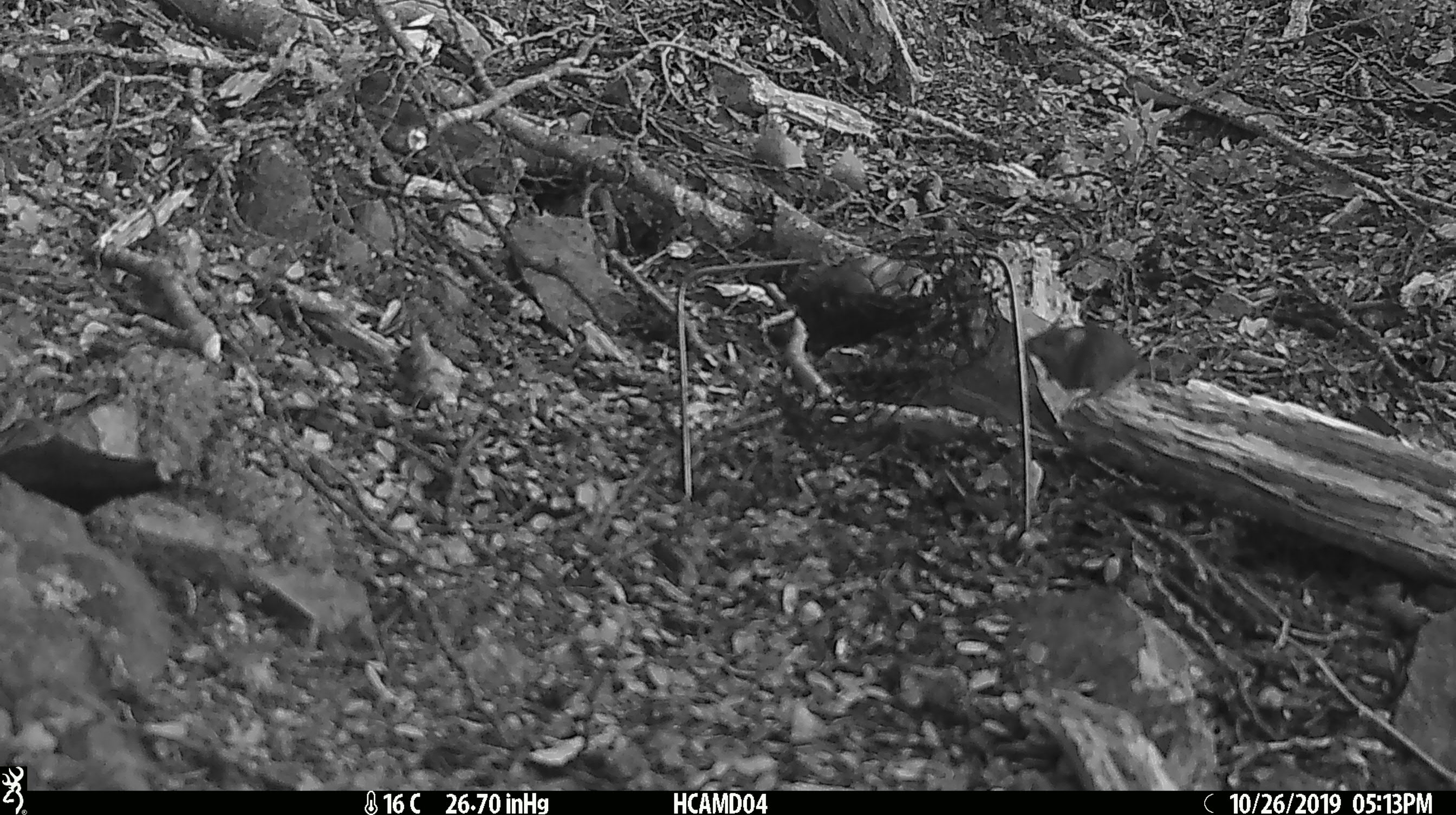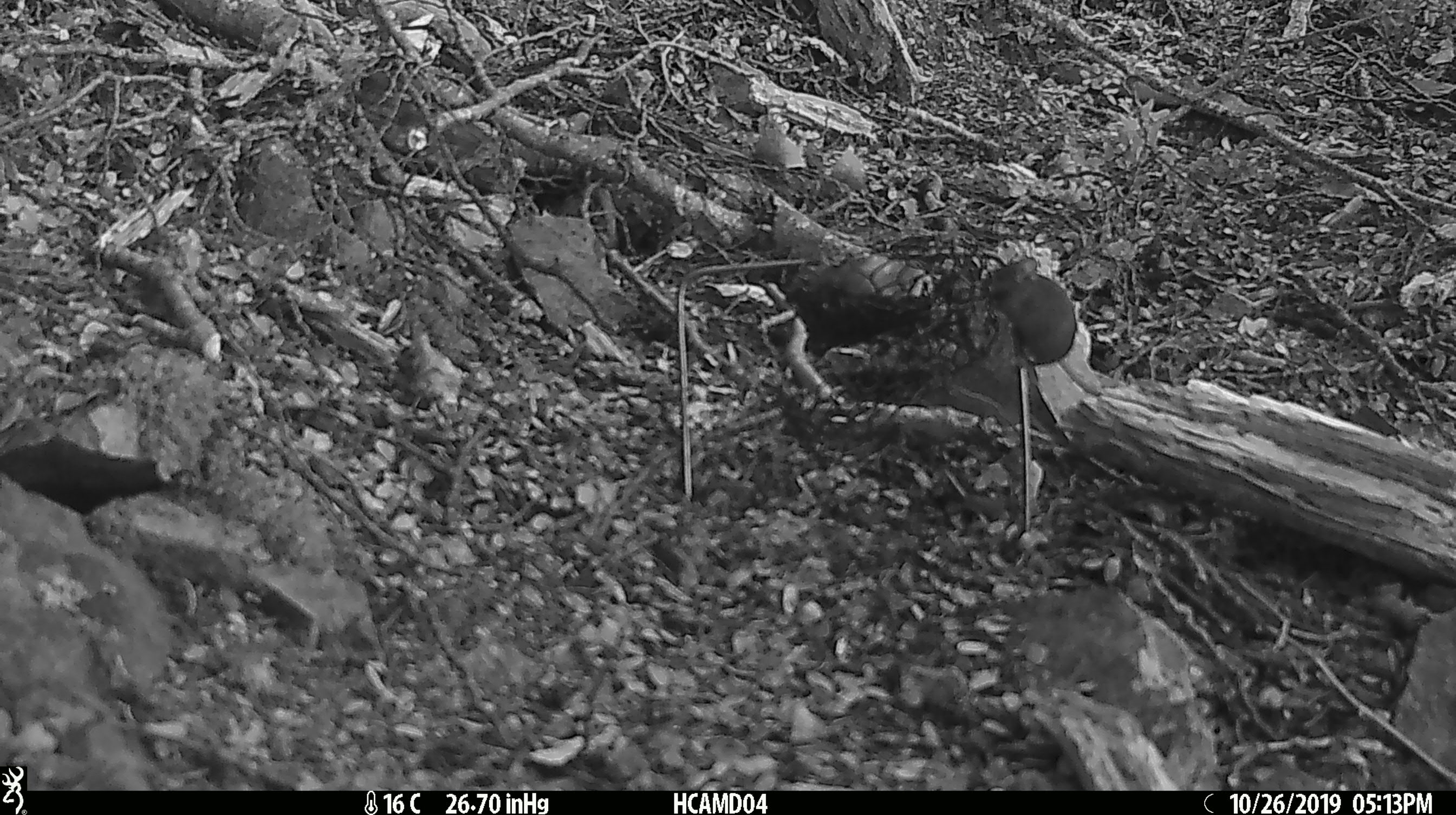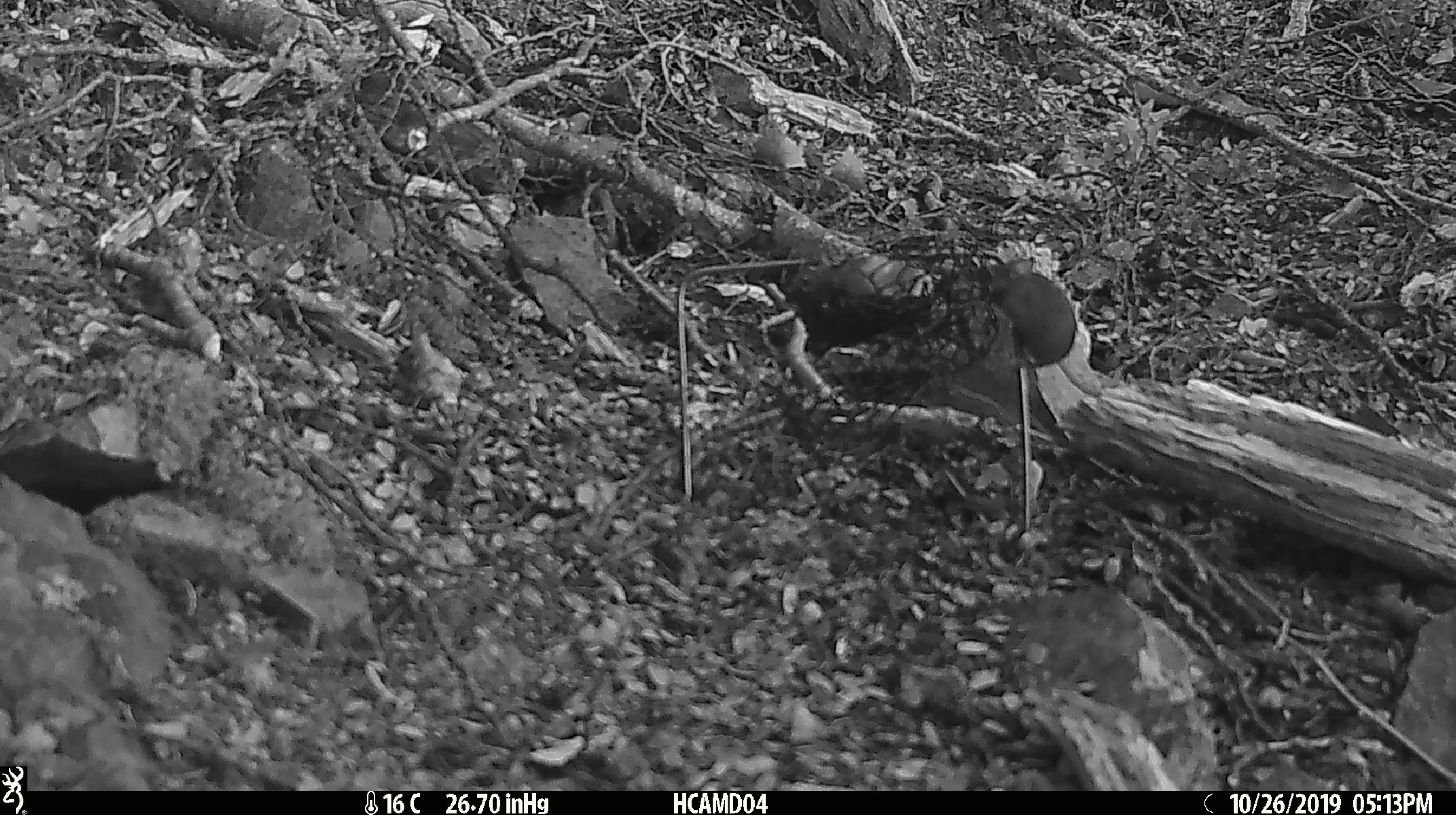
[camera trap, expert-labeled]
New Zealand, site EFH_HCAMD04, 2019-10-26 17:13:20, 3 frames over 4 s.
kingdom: Animalia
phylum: Chordata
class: Mammalia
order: Rodentia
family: Muridae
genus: Mus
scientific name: Mus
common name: mouse